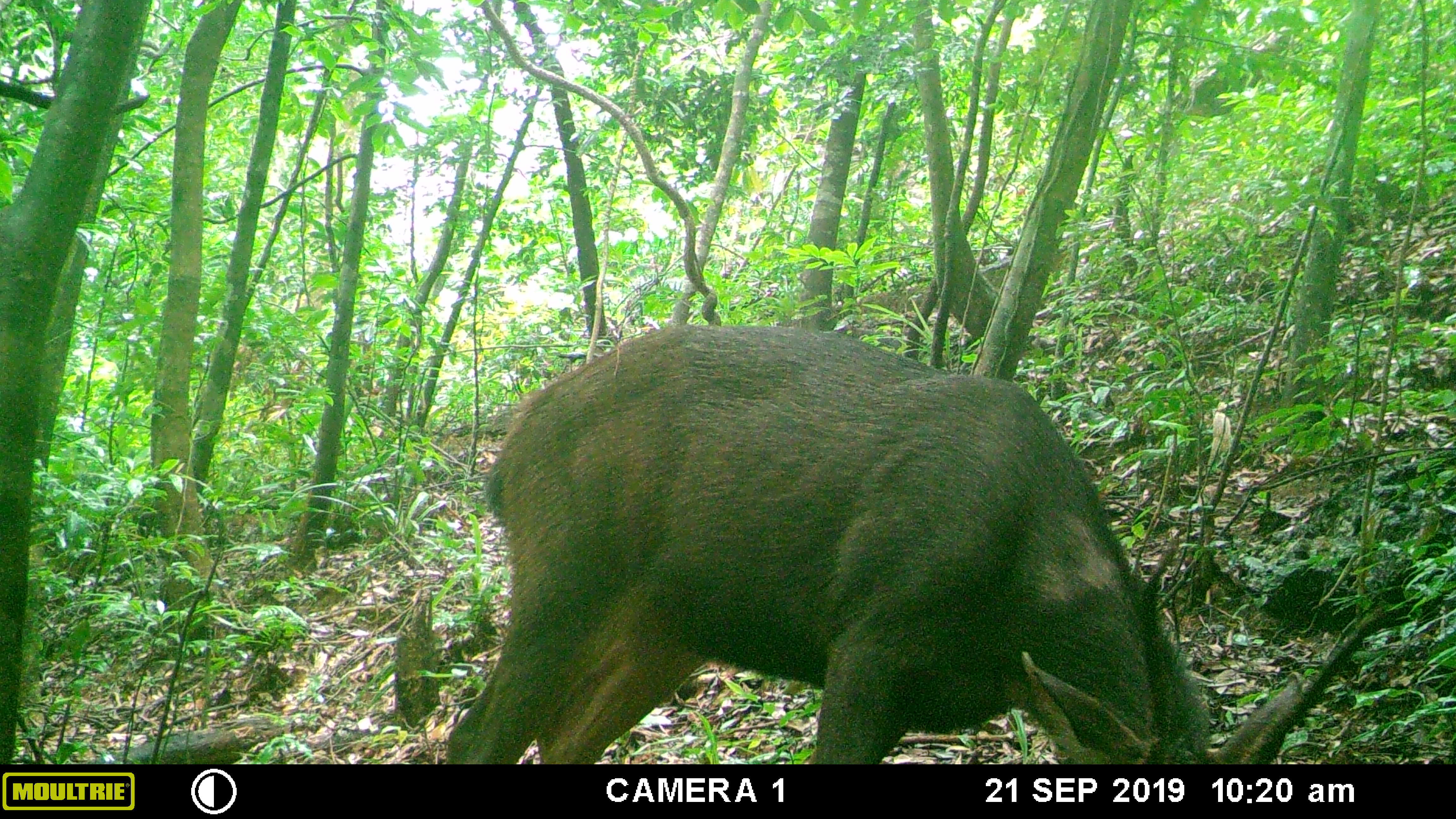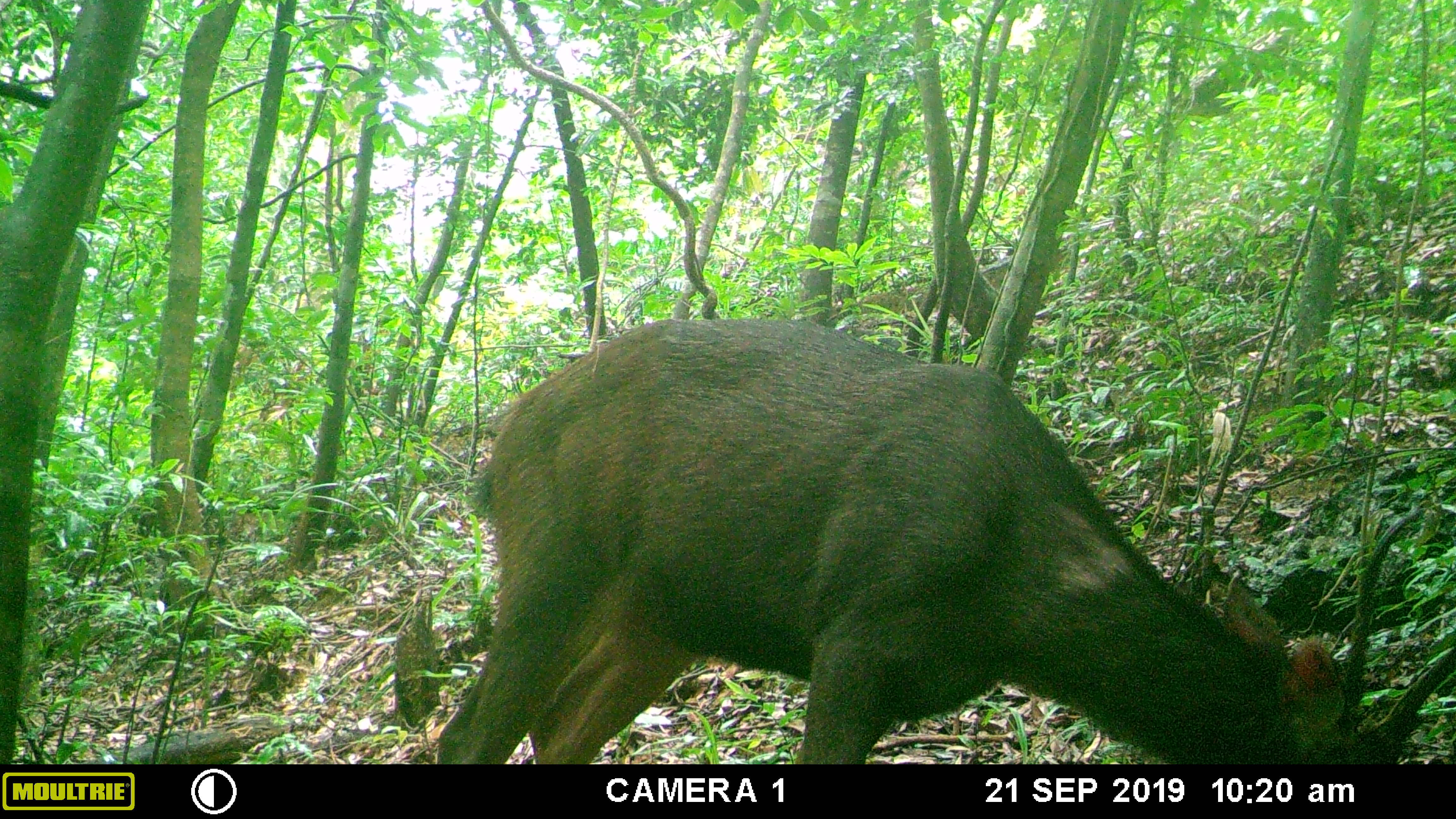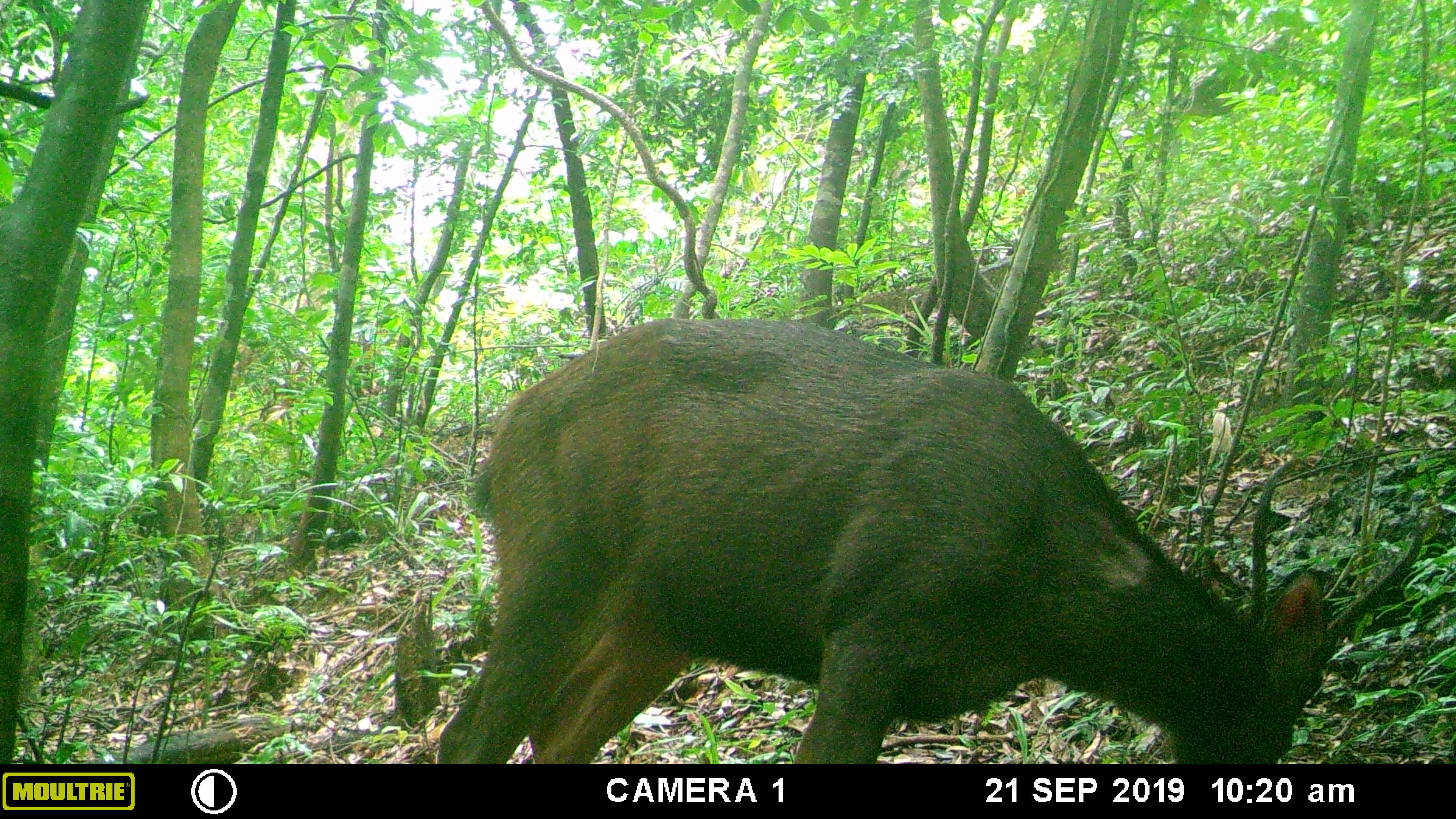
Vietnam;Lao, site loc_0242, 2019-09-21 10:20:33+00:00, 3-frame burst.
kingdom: Animalia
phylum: Chordata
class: Mammalia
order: Artiodactyla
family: Cervidae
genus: Rusa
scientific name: Rusa unicolor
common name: sambar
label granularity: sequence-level